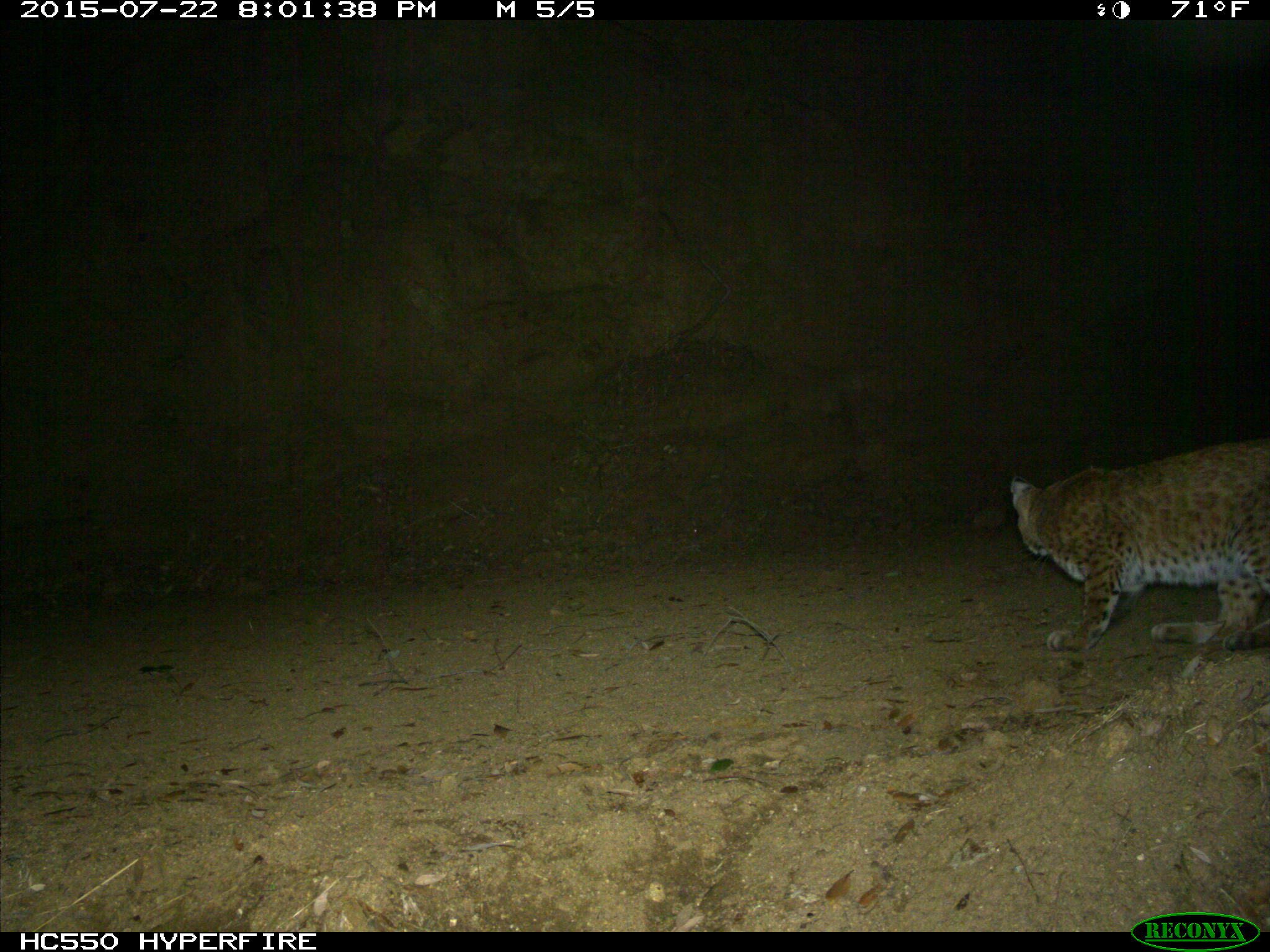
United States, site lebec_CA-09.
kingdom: Animalia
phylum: Chordata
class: Mammalia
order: Carnivora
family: Felidae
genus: Lynx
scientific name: Lynx rufus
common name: bobcat